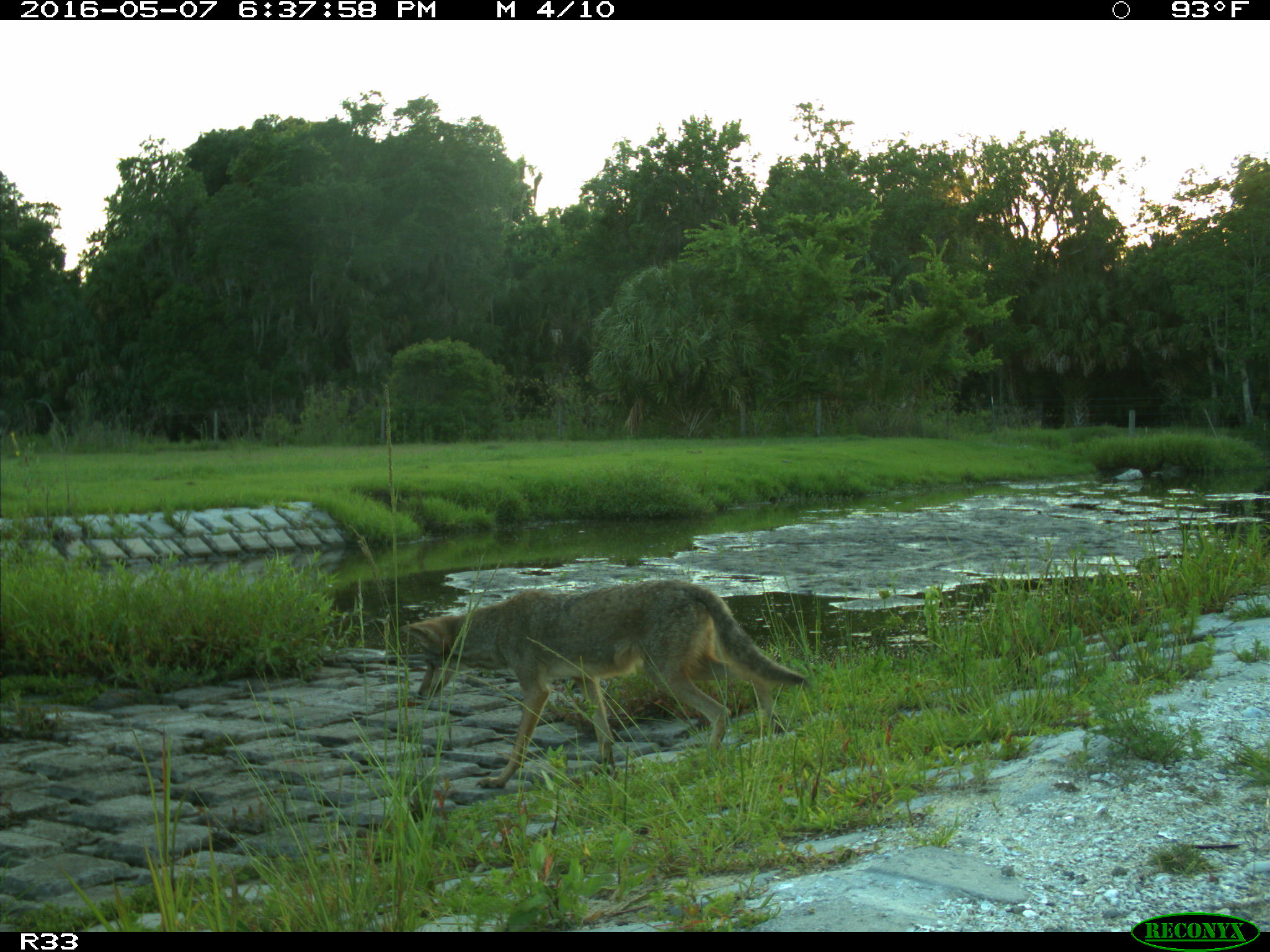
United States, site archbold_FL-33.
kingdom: Animalia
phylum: Chordata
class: Mammalia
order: Carnivora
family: Canidae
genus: Canis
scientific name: Canis latrans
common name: coyote